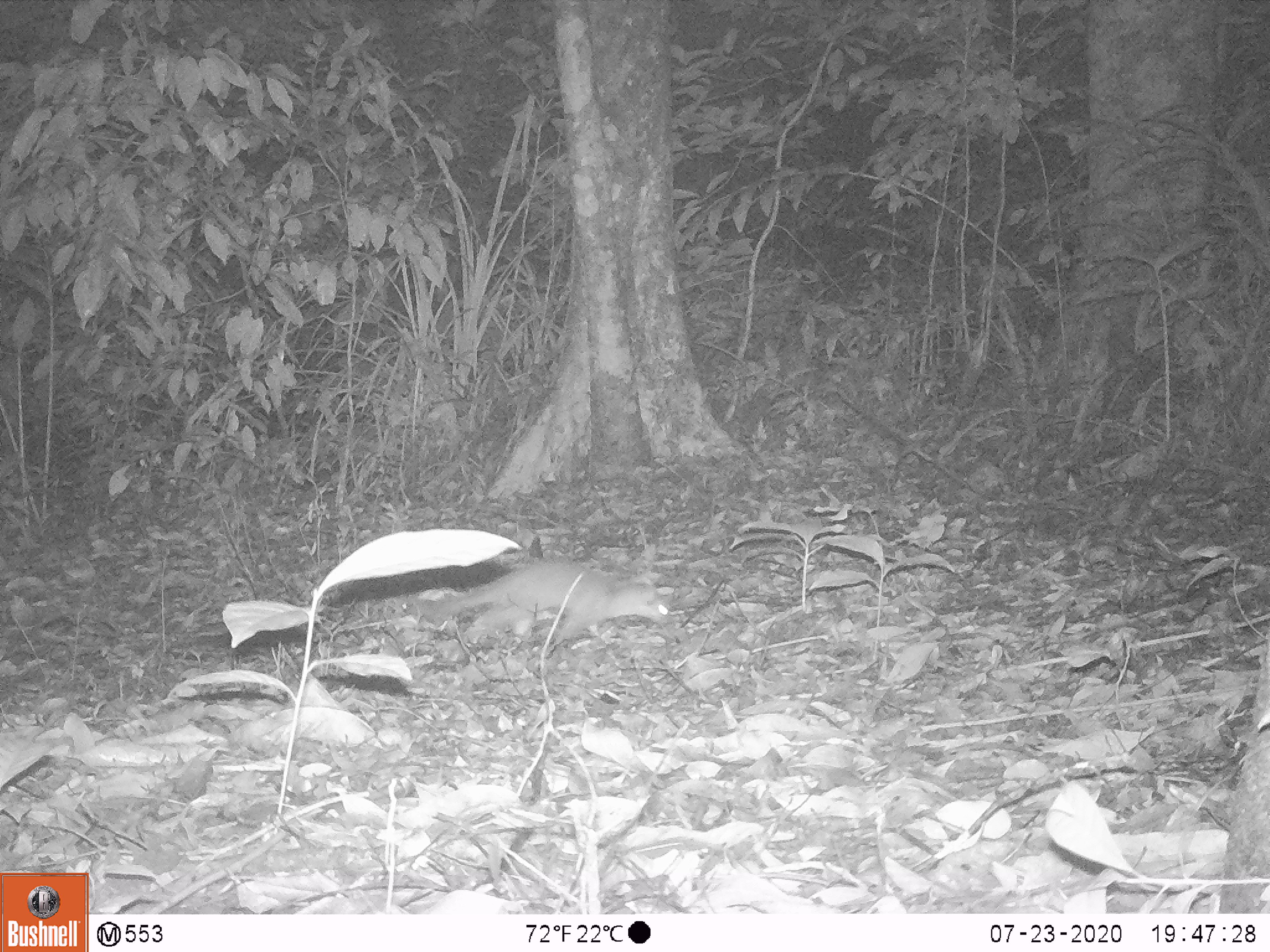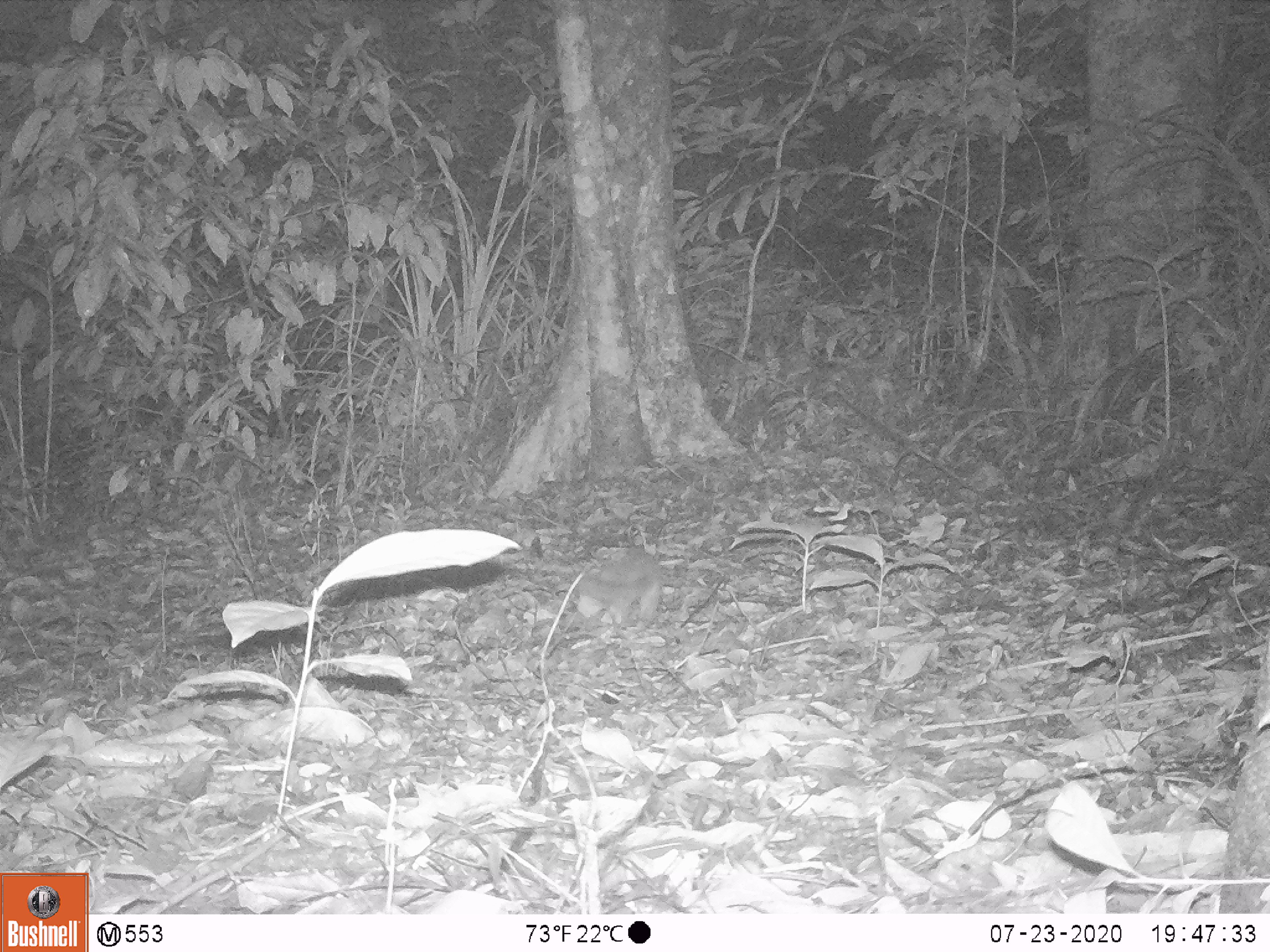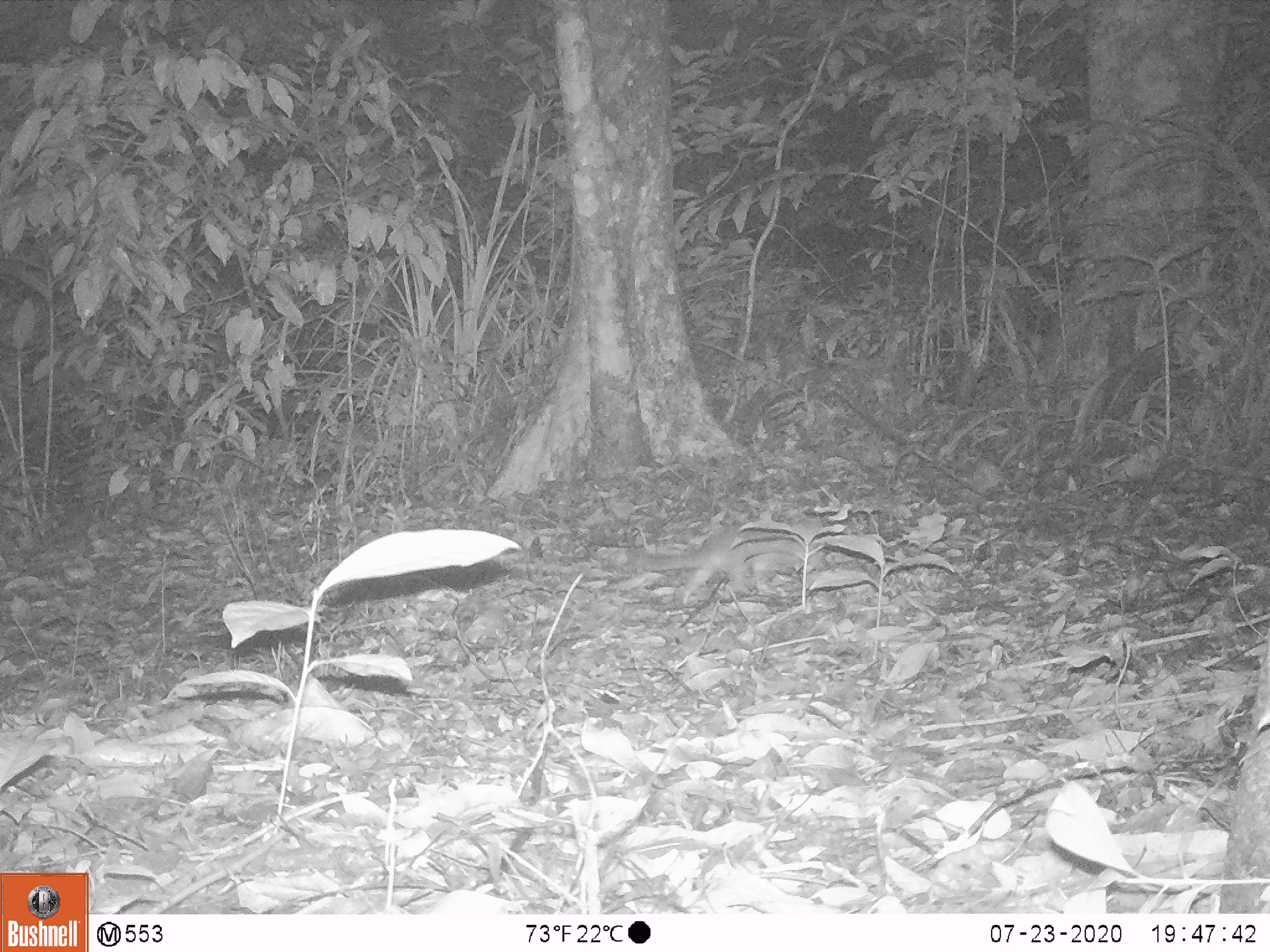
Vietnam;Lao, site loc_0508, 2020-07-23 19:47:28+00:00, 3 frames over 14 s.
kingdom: Animalia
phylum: Chordata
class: Mammalia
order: Carnivora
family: Mustelidae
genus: Melogale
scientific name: Melogale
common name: ferret badger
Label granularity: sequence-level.